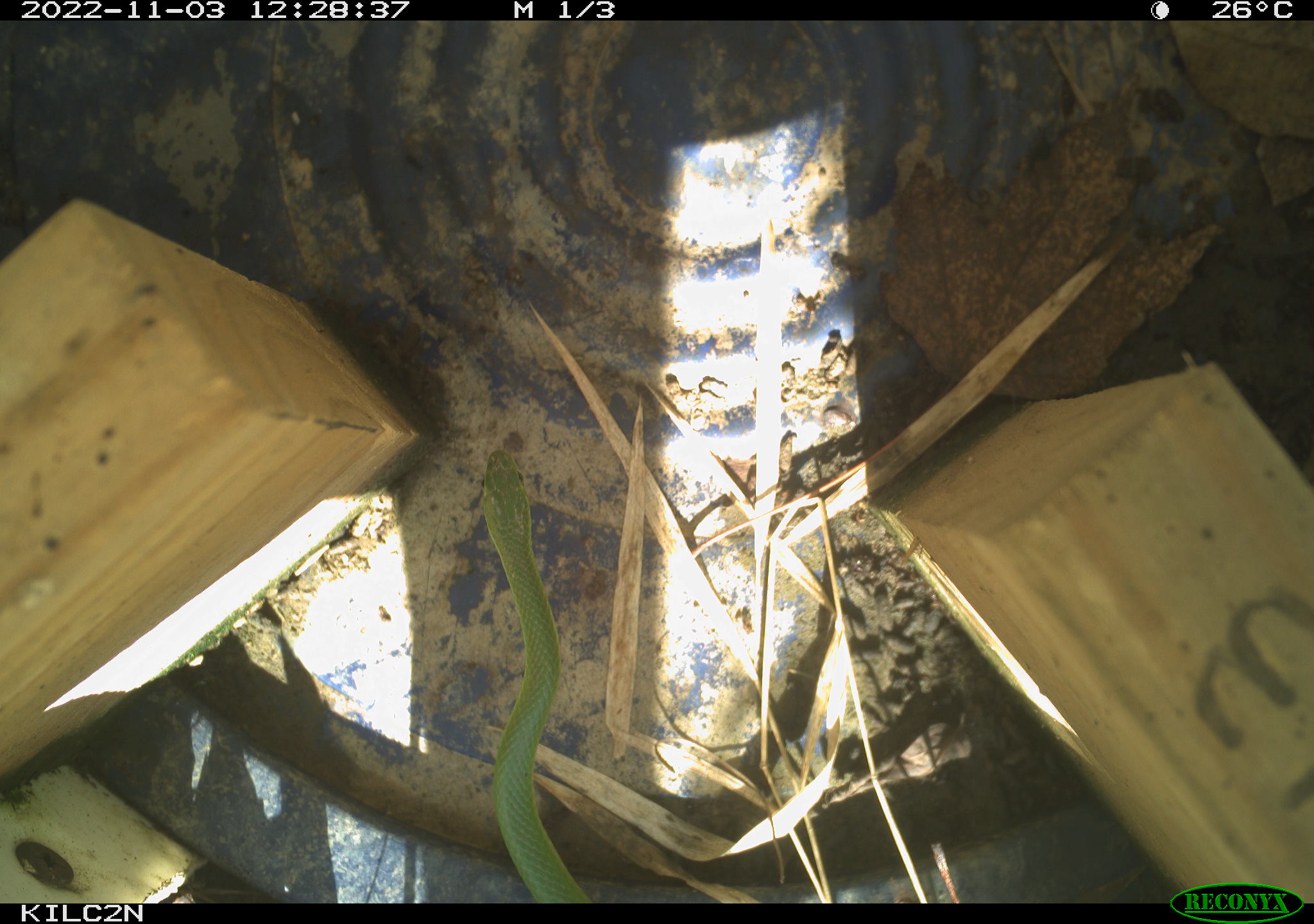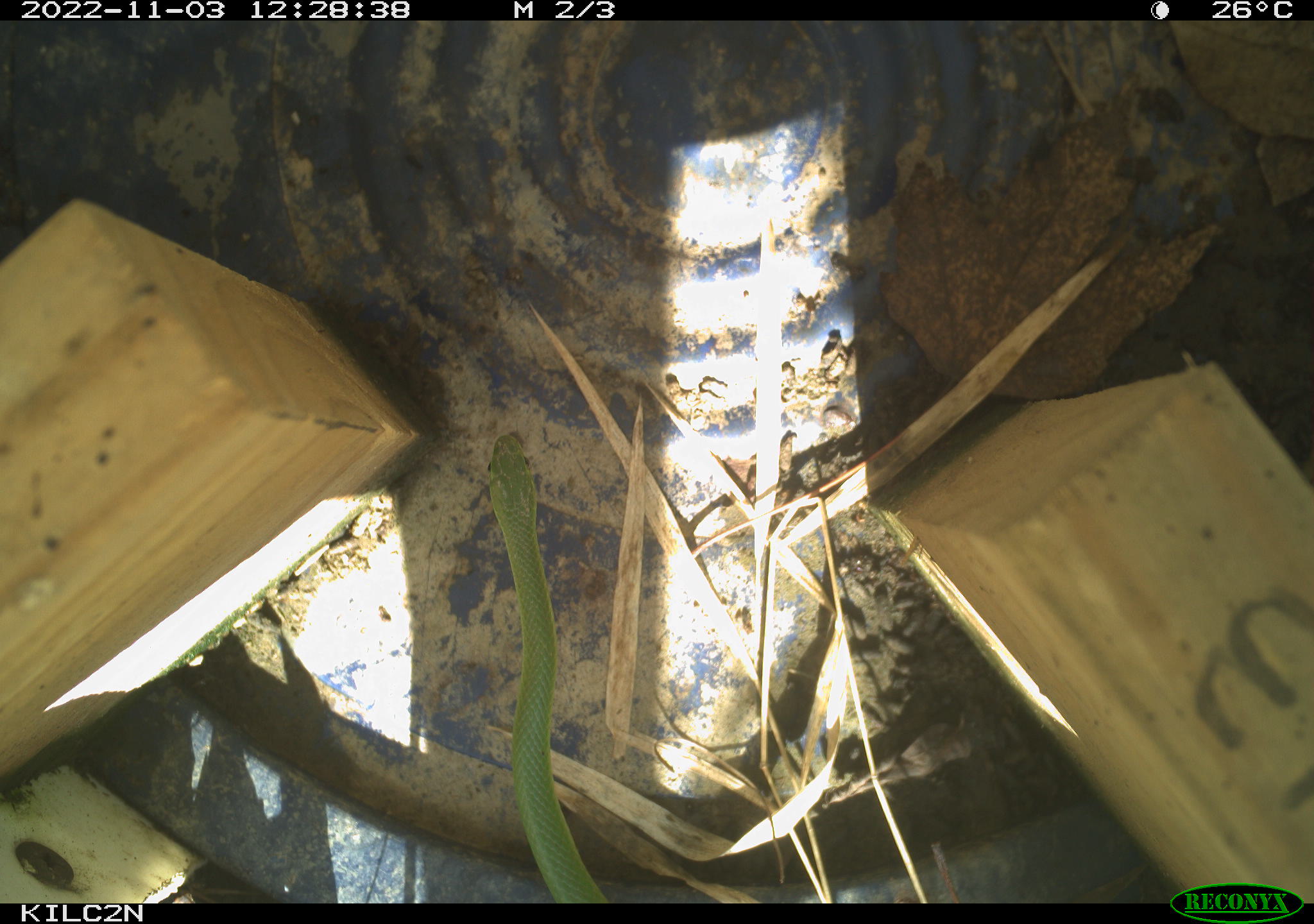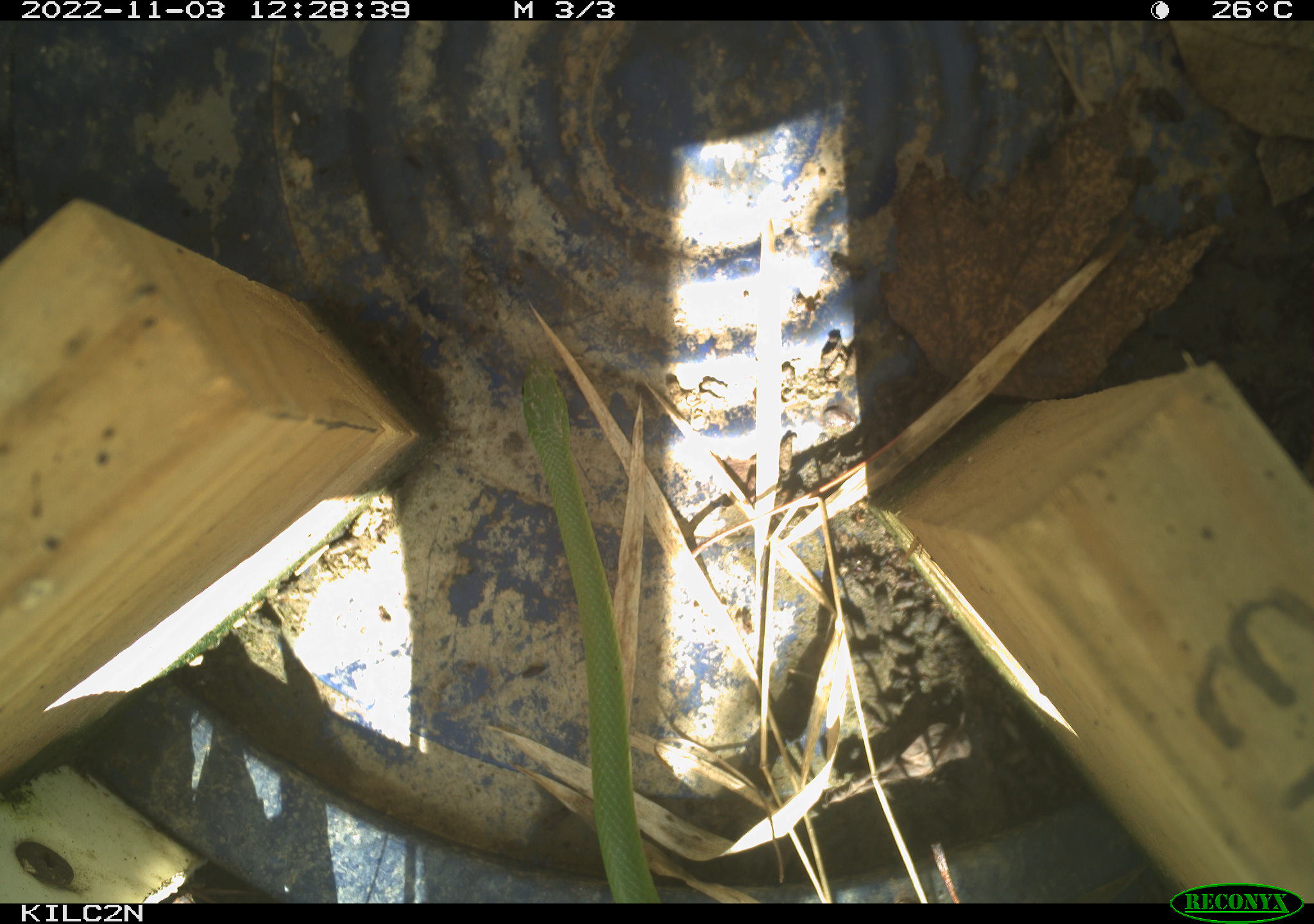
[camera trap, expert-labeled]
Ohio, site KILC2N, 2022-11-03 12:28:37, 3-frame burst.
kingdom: Animalia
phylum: Chordata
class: Reptilia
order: Squamata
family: Colubridae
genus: Opheodrys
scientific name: Opheodrys vernalis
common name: smooth greensnake